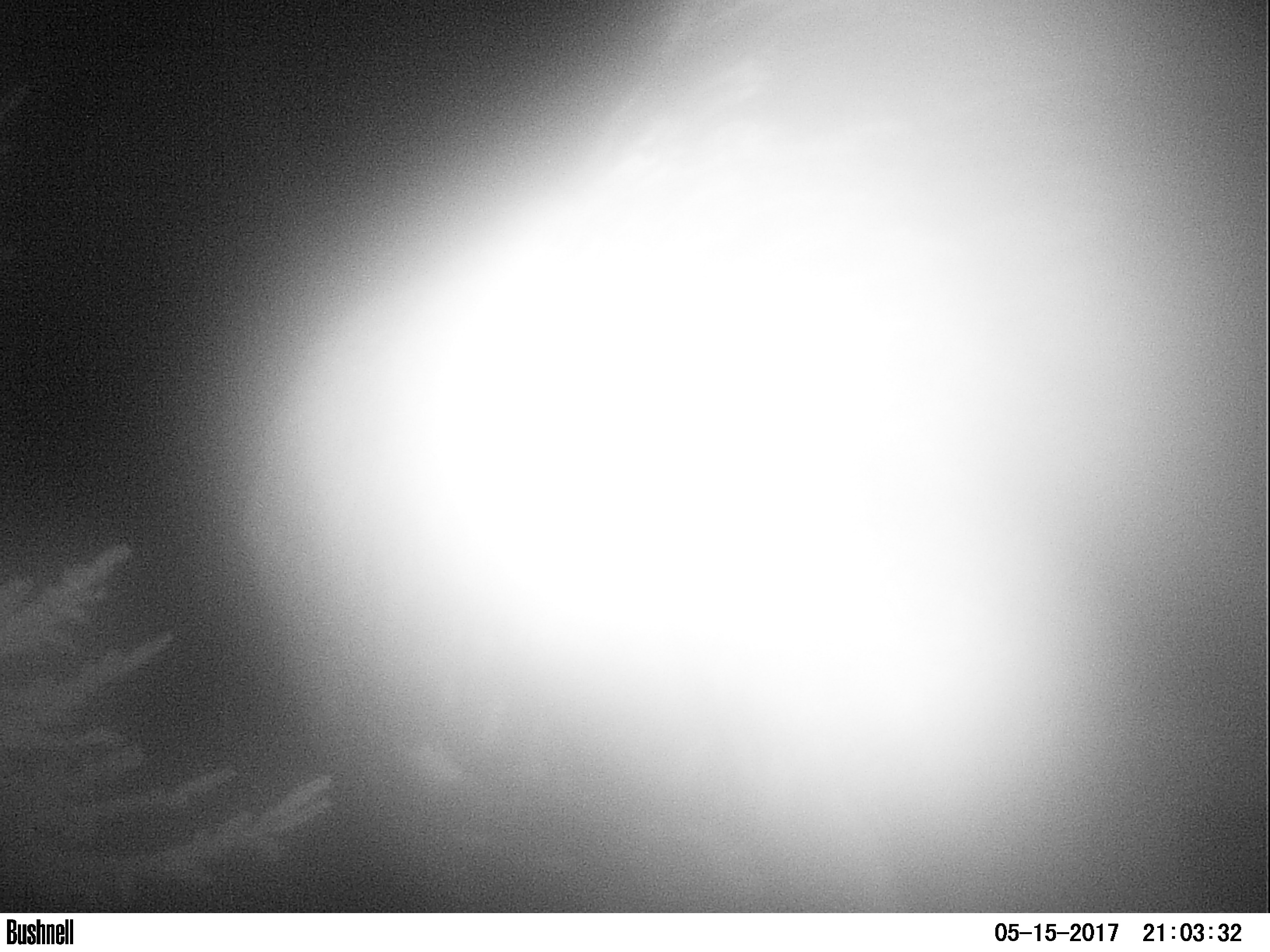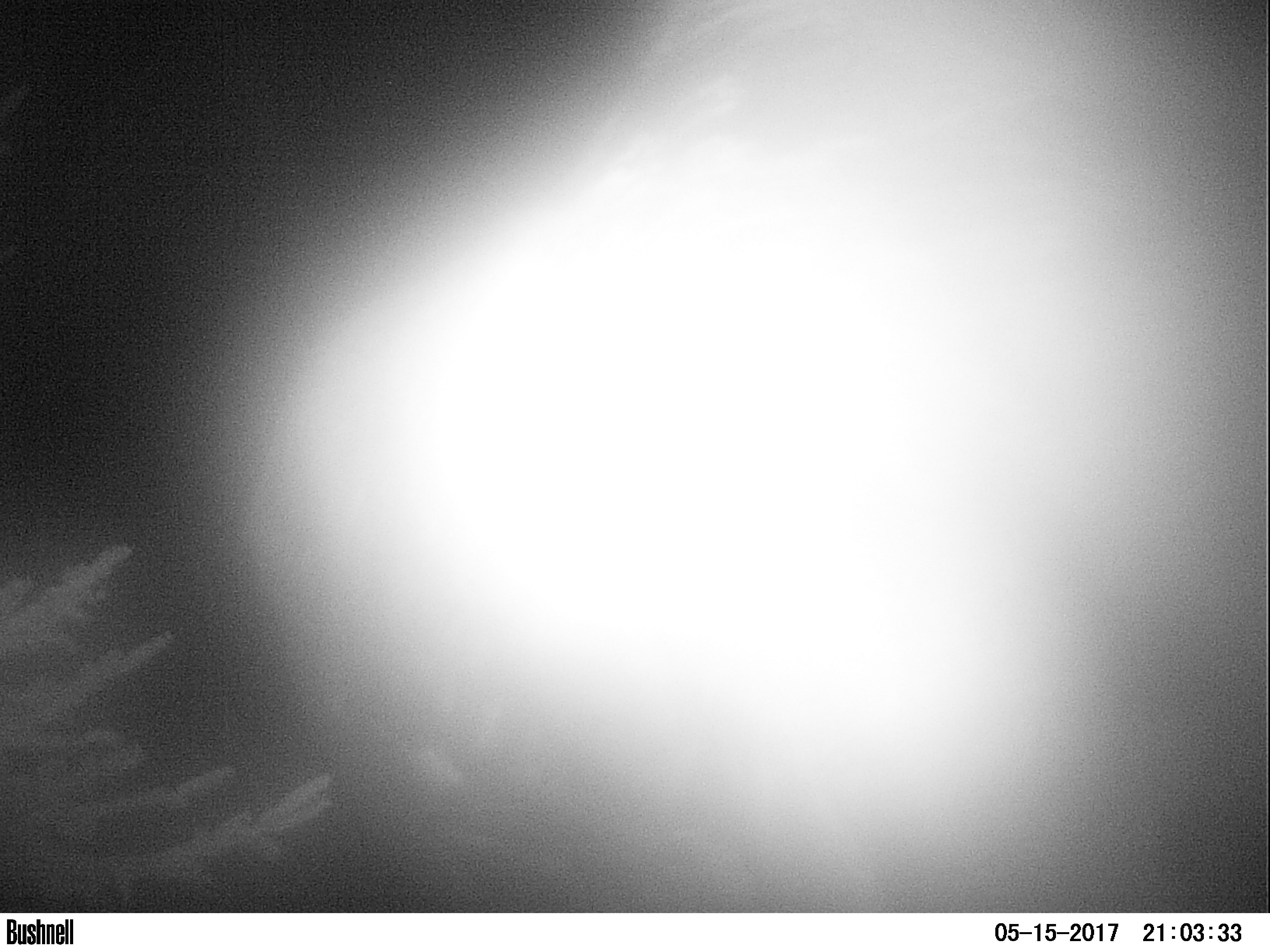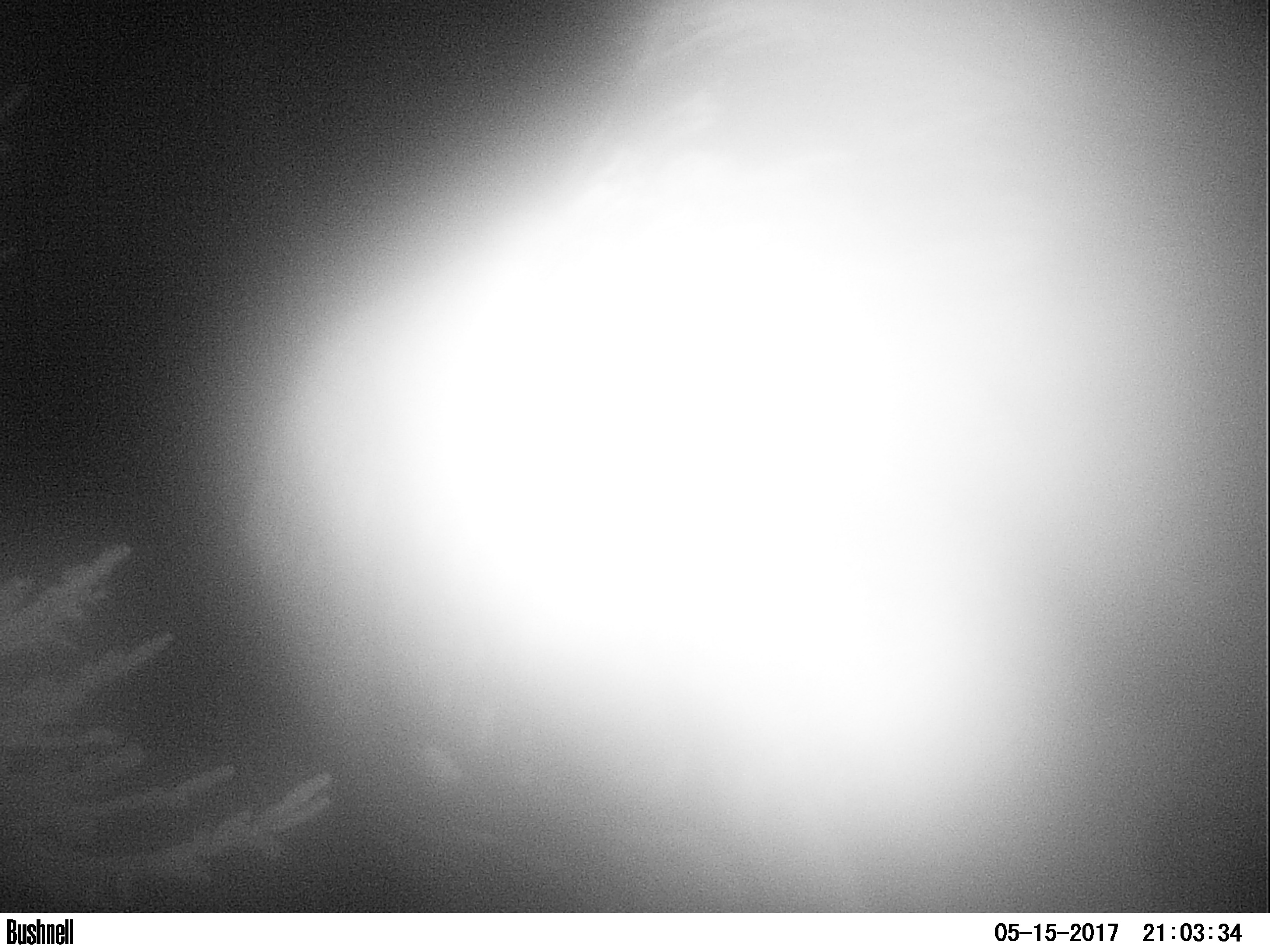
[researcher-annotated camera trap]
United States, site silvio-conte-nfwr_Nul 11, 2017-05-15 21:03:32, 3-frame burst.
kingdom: Animalia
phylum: Chordata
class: Mammalia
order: Artiodactyla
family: Cervidae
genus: Alces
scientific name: Alces alces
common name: moose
Moose (Alces alces).